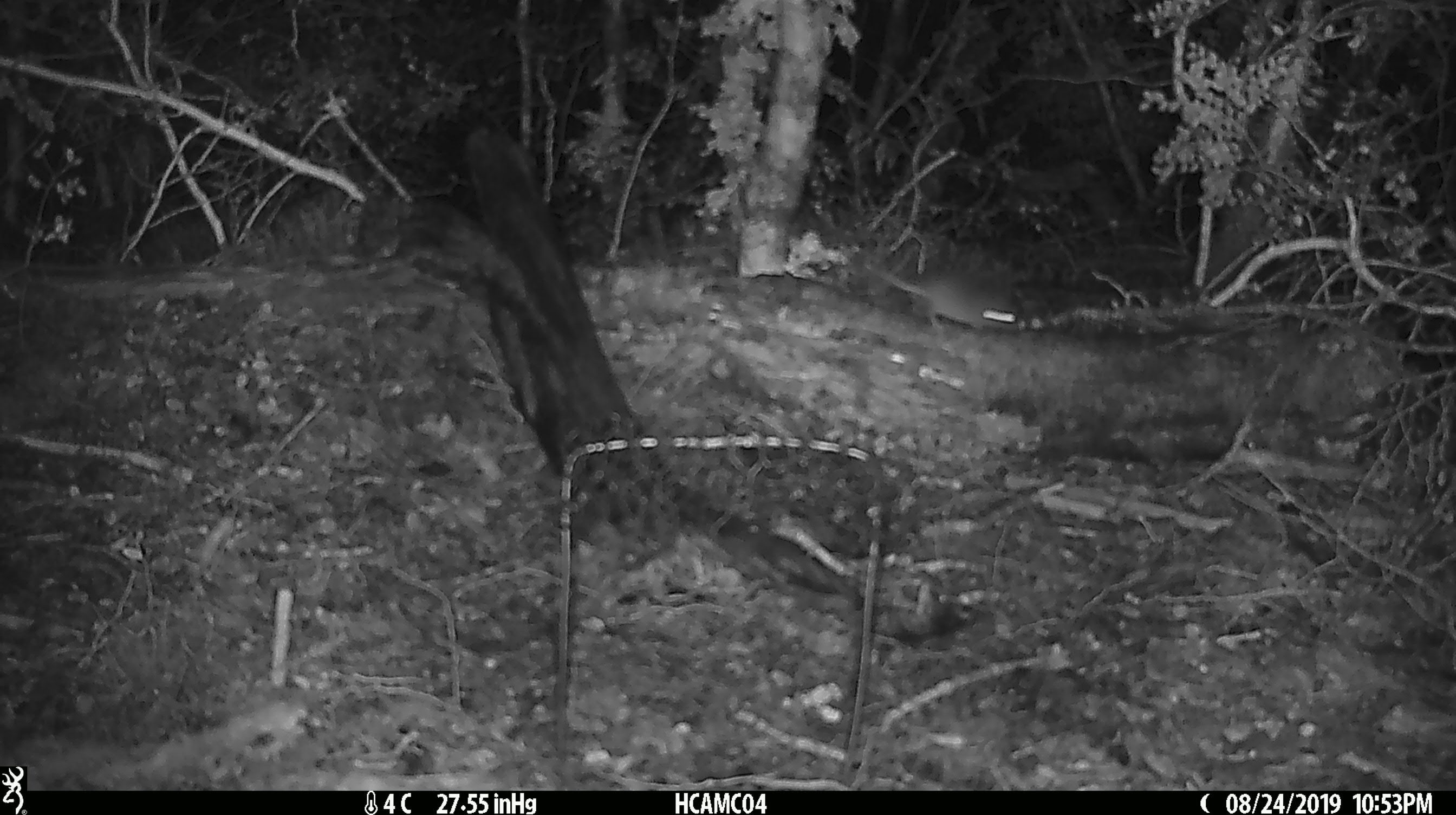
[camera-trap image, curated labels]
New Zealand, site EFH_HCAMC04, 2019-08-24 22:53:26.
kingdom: Animalia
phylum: Chordata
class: Mammalia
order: Rodentia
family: Muridae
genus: Mus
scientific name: Mus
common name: mouse